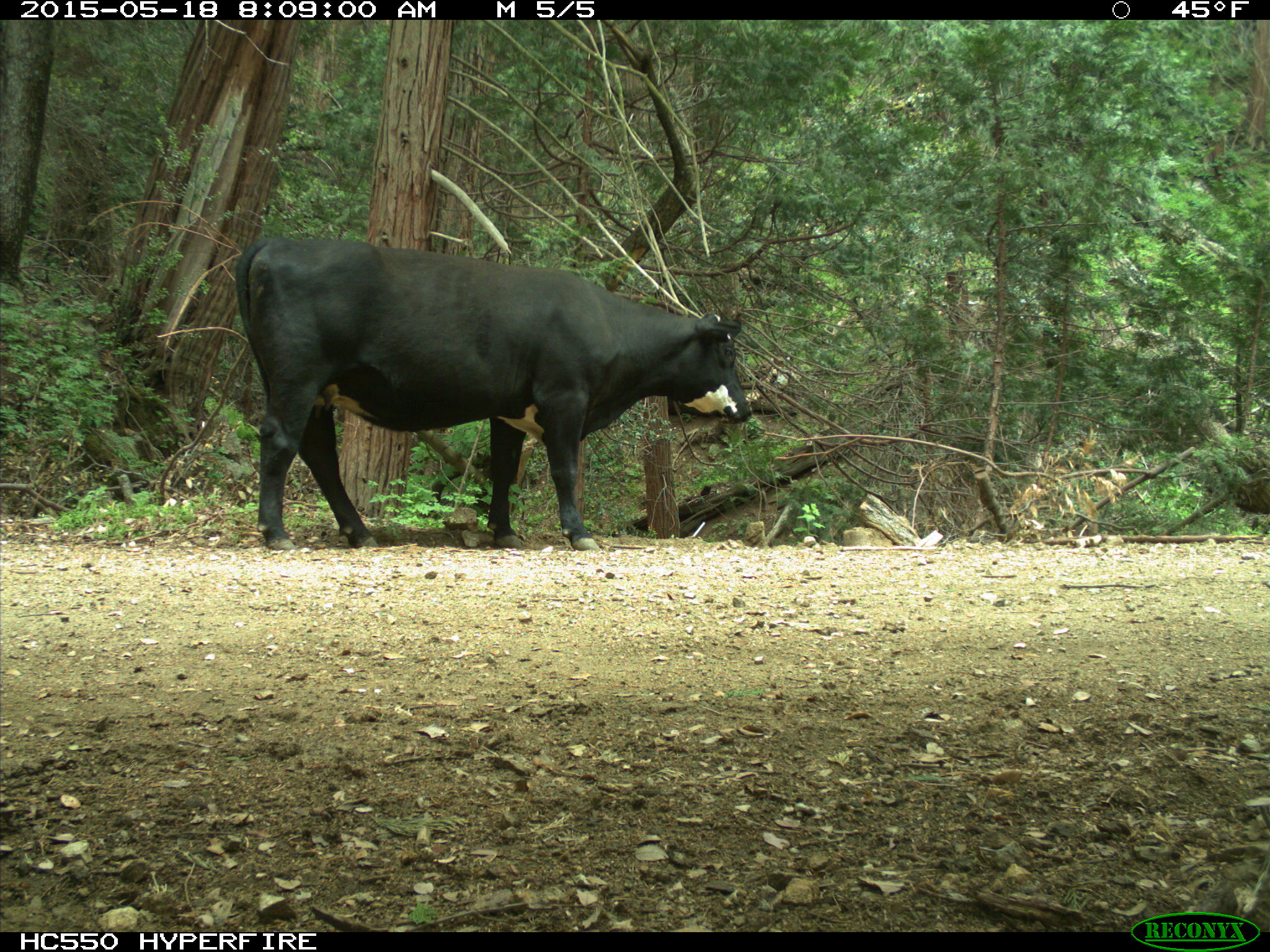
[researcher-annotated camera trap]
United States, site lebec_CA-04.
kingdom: Animalia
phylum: Chordata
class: Mammalia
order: Artiodactyla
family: Bovidae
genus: Bos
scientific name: Bos taurus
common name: domestic cow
Bos taurus (domestic cow).